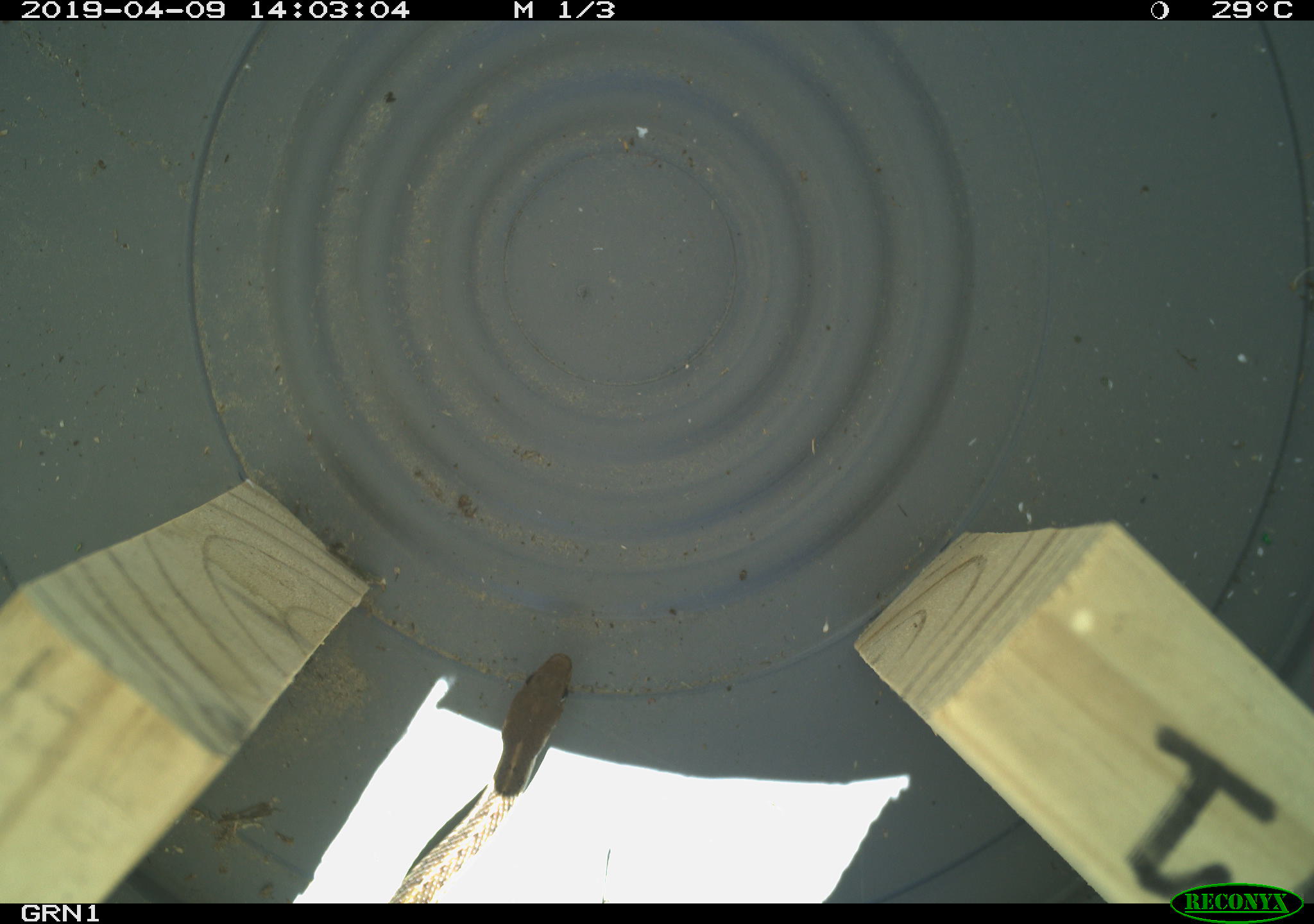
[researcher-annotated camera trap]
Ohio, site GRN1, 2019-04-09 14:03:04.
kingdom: Animalia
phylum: Chordata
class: Reptilia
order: Squamata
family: Colubridae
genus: Thamnophis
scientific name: Thamnophis sirtalis sirtalis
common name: eastern gartersnake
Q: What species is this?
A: Eastern gartersnake (Thamnophis sirtalis sirtalis).